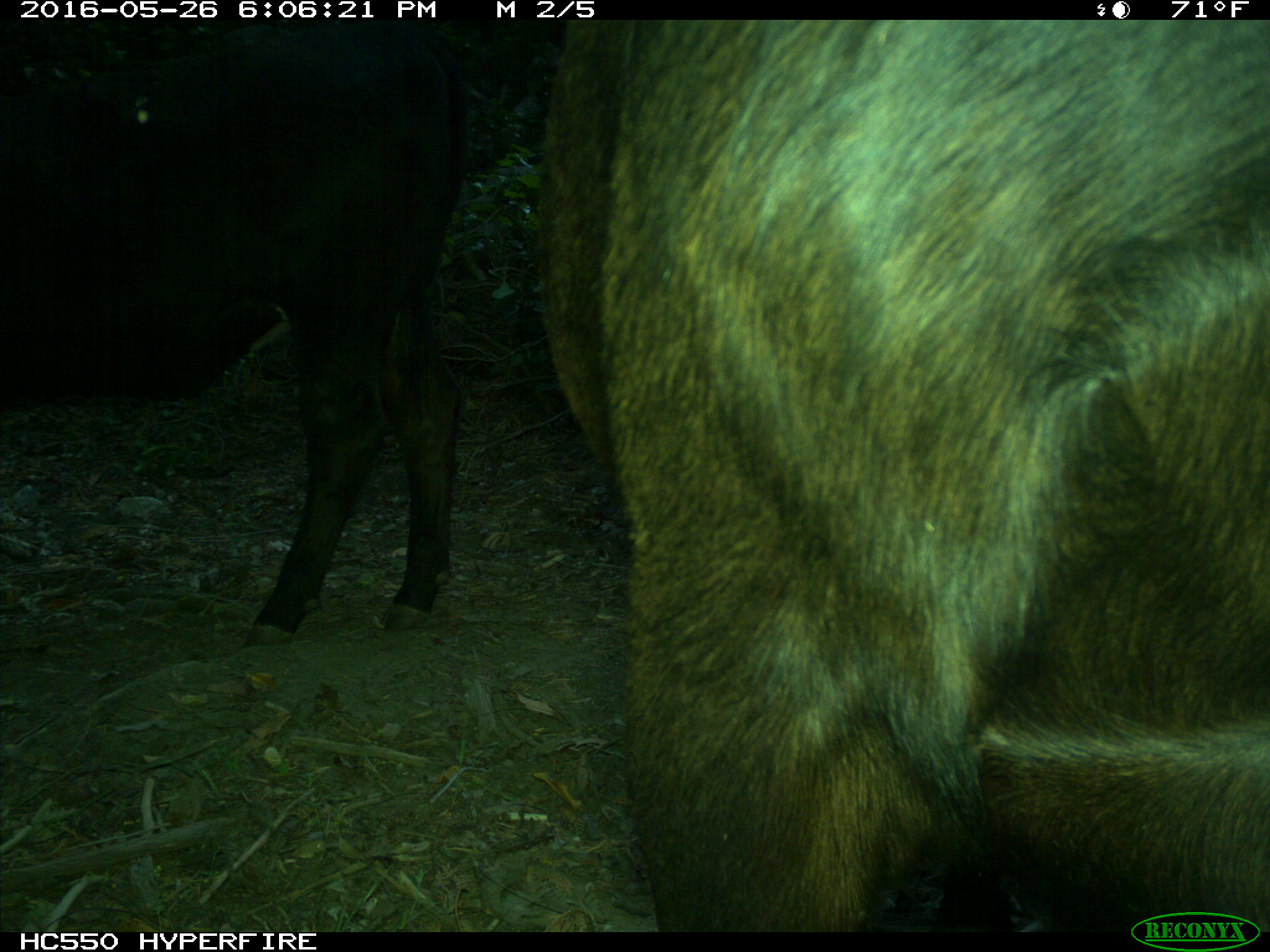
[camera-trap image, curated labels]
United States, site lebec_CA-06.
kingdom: Animalia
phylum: Chordata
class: Mammalia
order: Artiodactyla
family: Bovidae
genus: Bos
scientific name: Bos taurus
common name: domestic cow